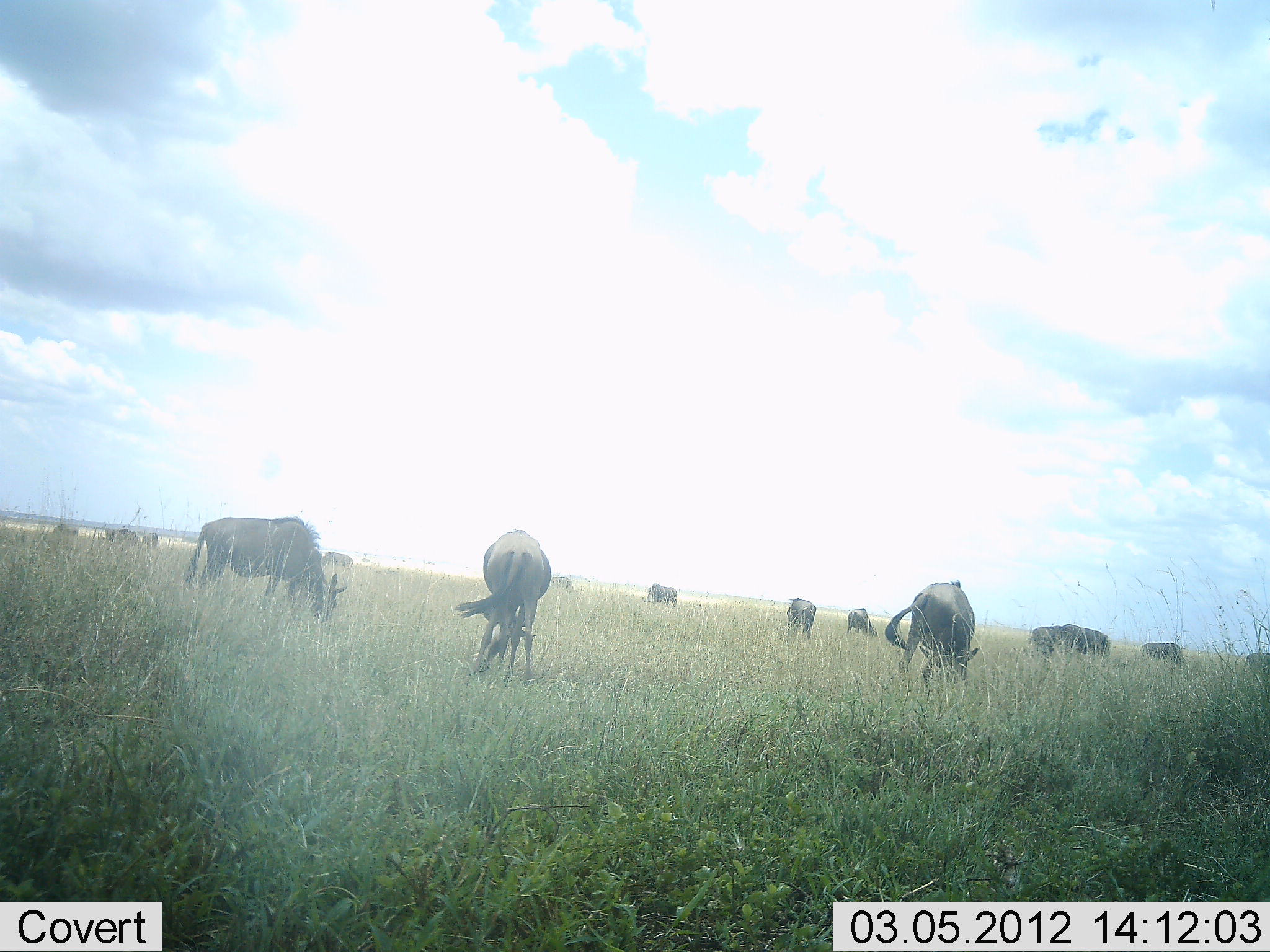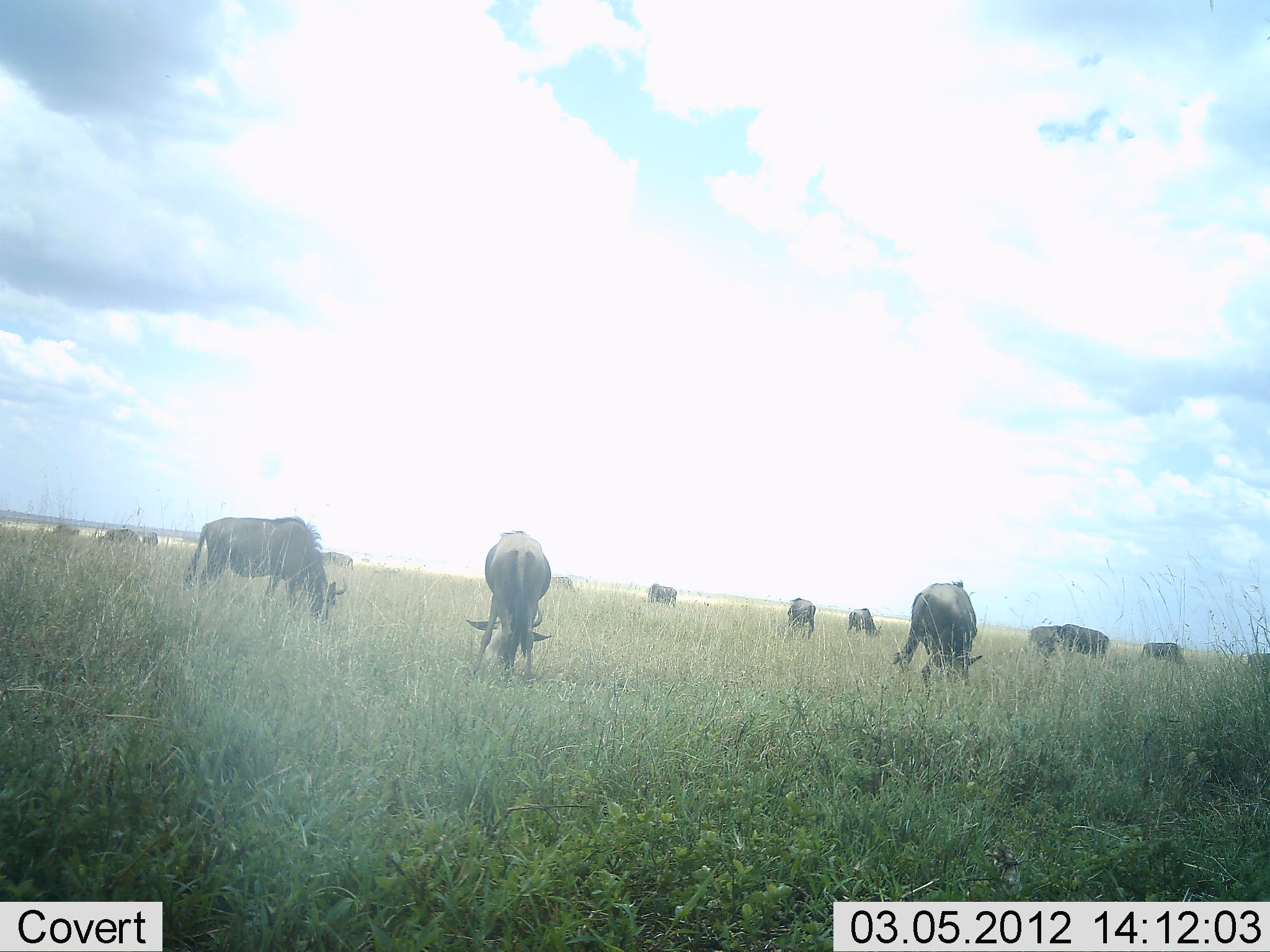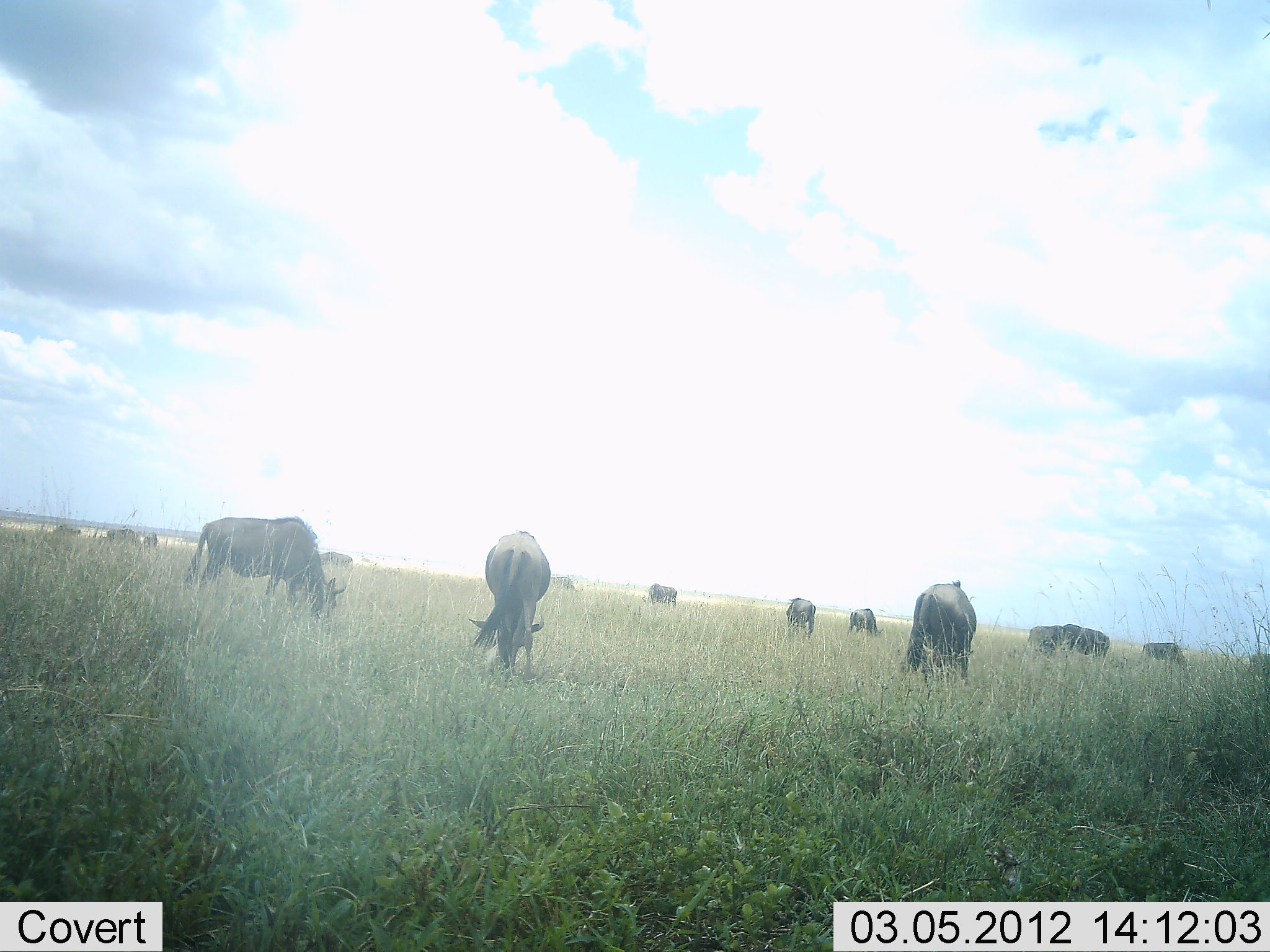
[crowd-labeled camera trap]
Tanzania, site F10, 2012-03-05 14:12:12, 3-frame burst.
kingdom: Animalia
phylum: Chordata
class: Mammalia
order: Artiodactyla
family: Bovidae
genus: Connochaetes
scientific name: Connochaetes taurinus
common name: blue wildebeest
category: wildebeest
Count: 11-50.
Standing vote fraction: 50%.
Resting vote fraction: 0%.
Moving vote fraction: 6%.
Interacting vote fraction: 0%.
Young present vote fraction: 0%.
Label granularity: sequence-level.